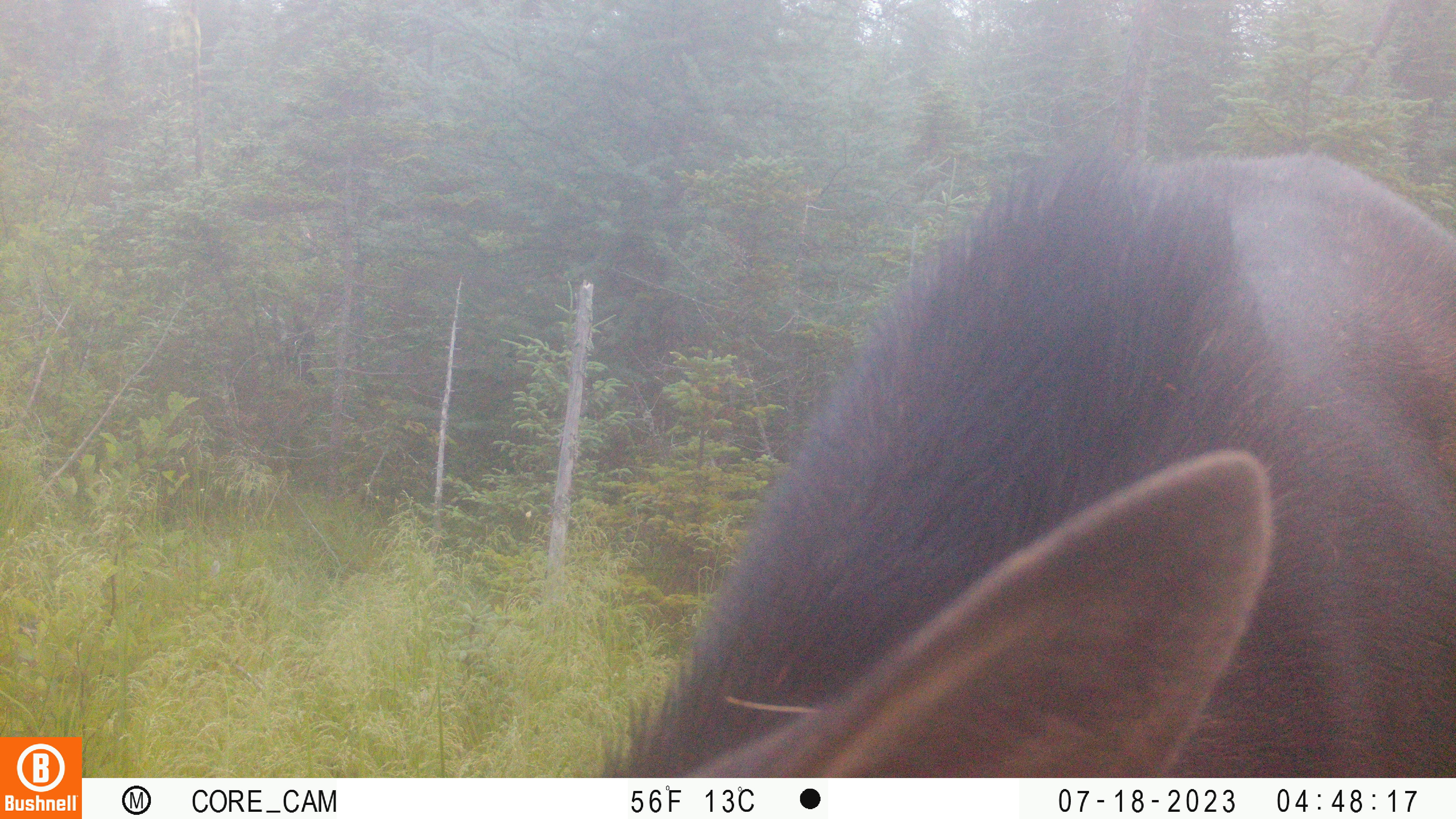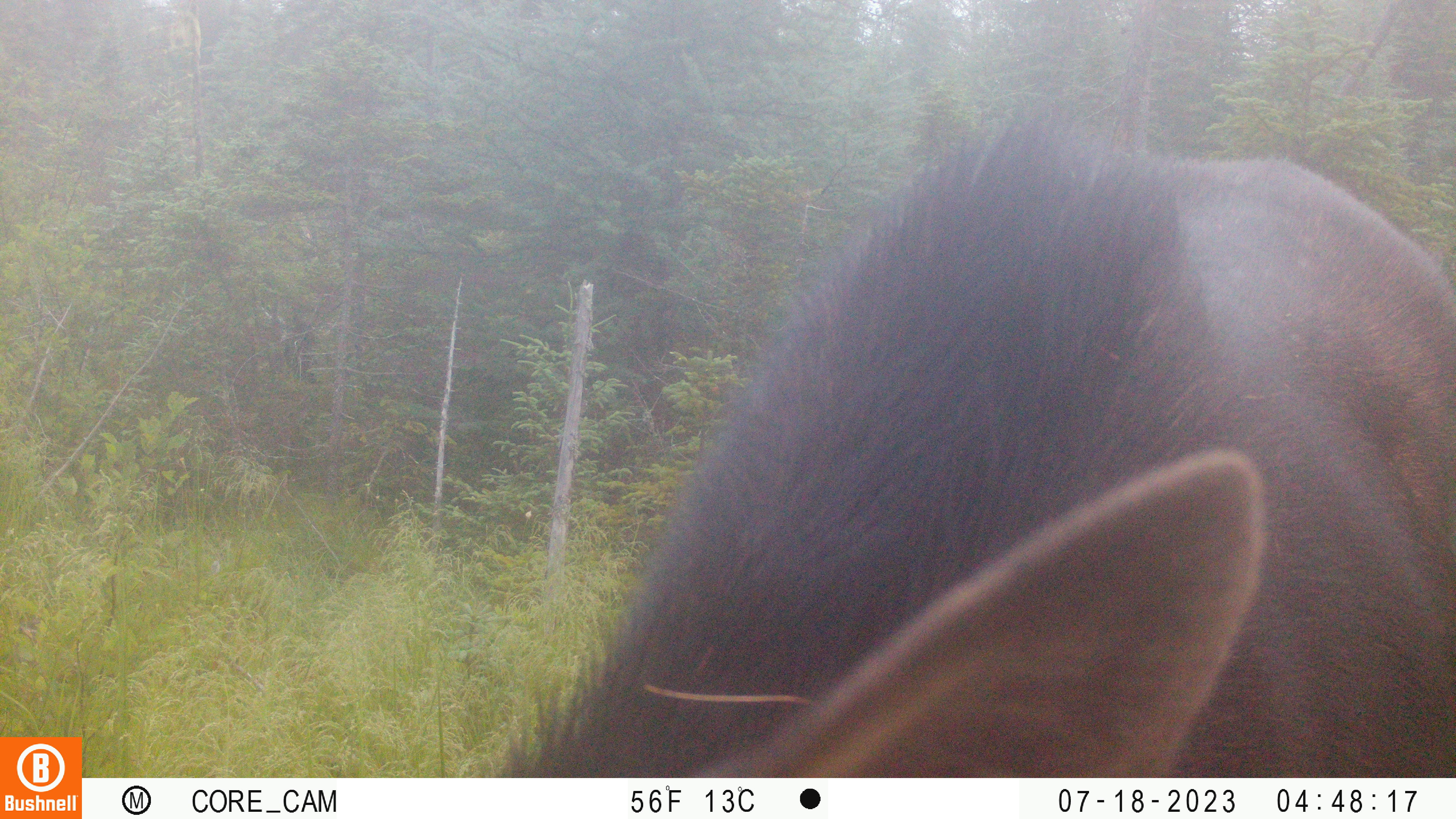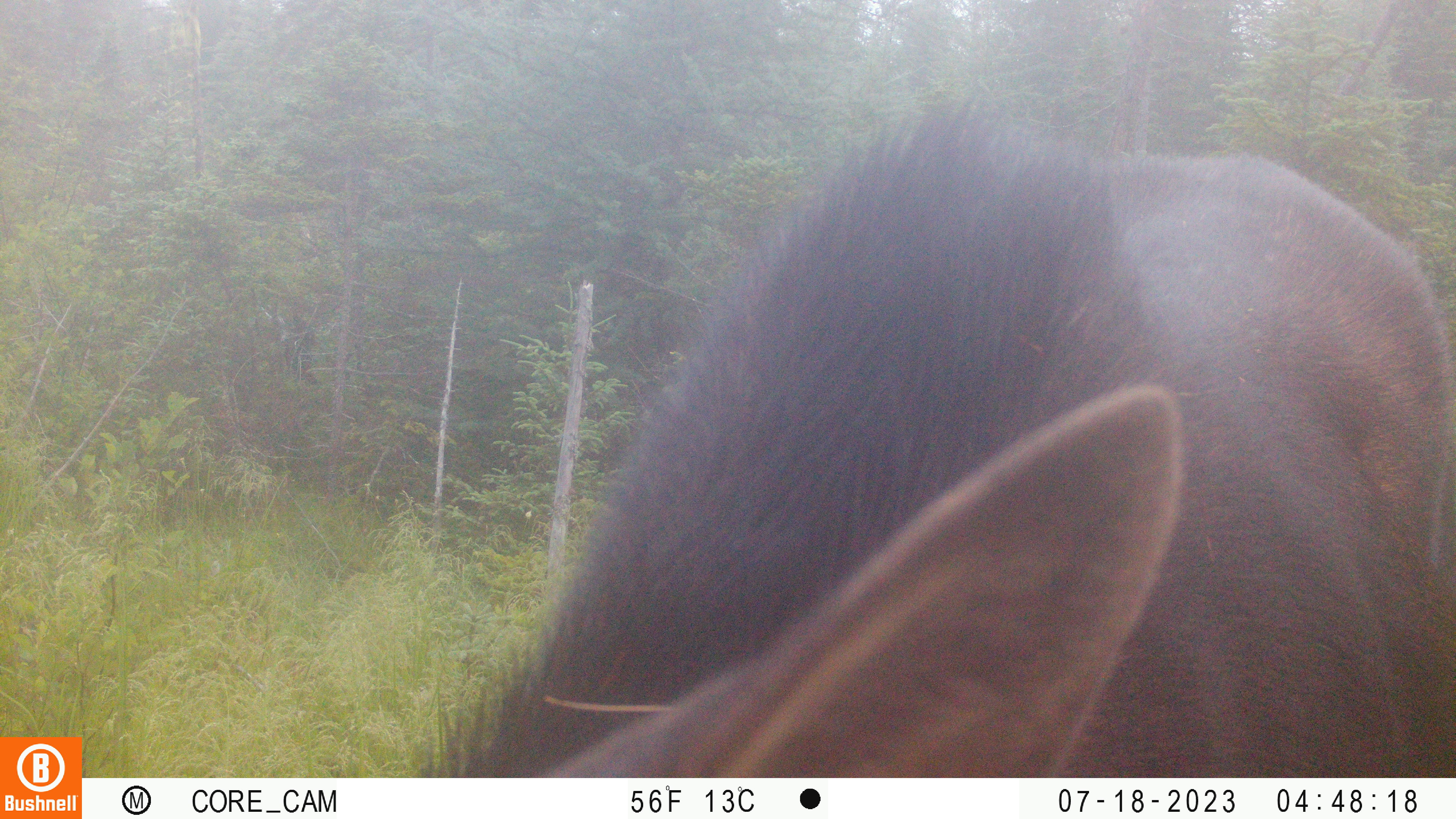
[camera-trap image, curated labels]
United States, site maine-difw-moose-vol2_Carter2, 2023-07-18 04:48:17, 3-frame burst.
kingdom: Animalia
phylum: Chordata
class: Mammalia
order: Artiodactyla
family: Cervidae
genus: Alces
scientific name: Alces alces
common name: moose